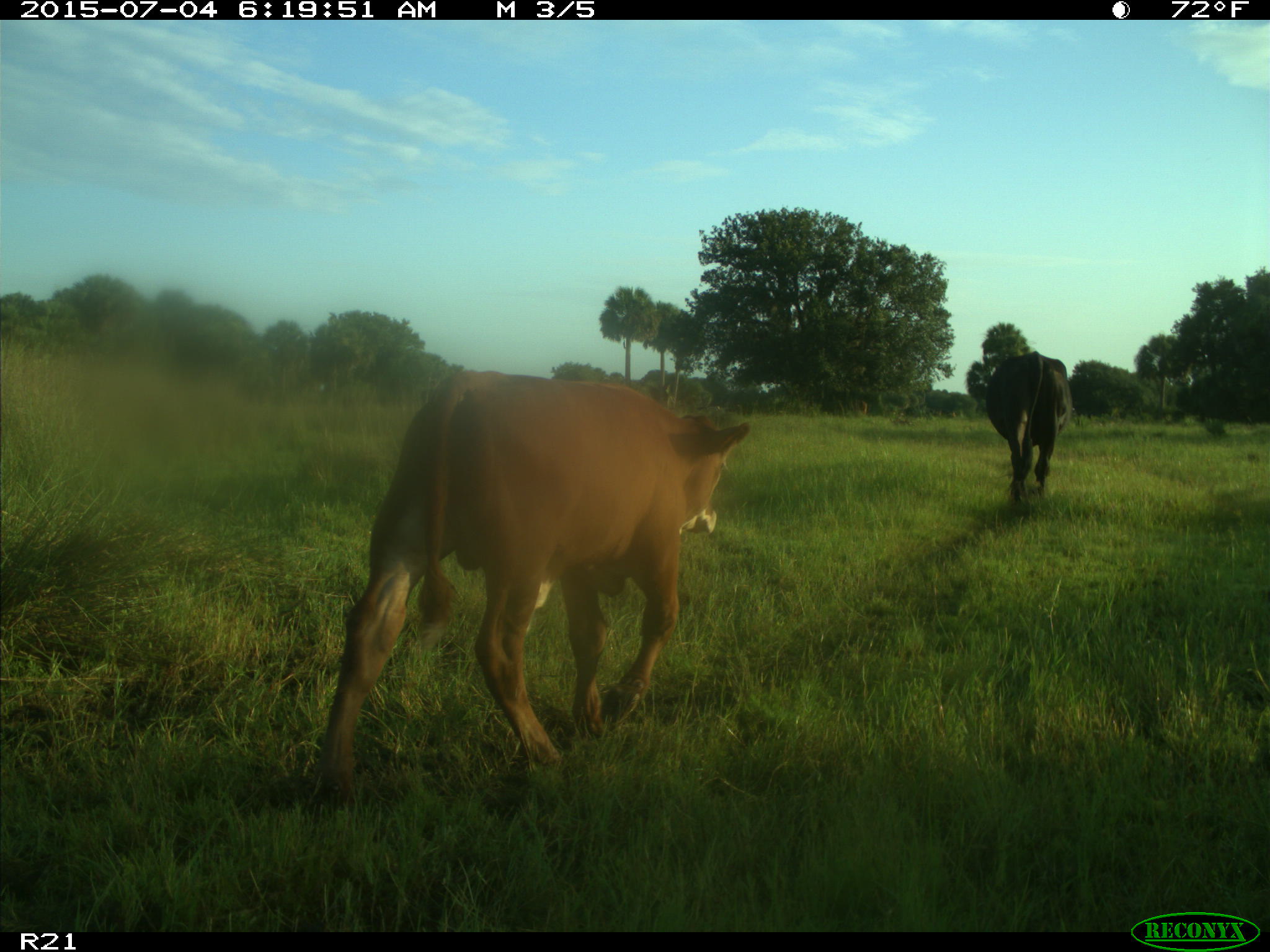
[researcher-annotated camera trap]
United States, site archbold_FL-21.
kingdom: Animalia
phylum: Chordata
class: Mammalia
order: Artiodactyla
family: Bovidae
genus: Bos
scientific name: Bos taurus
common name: domestic cow